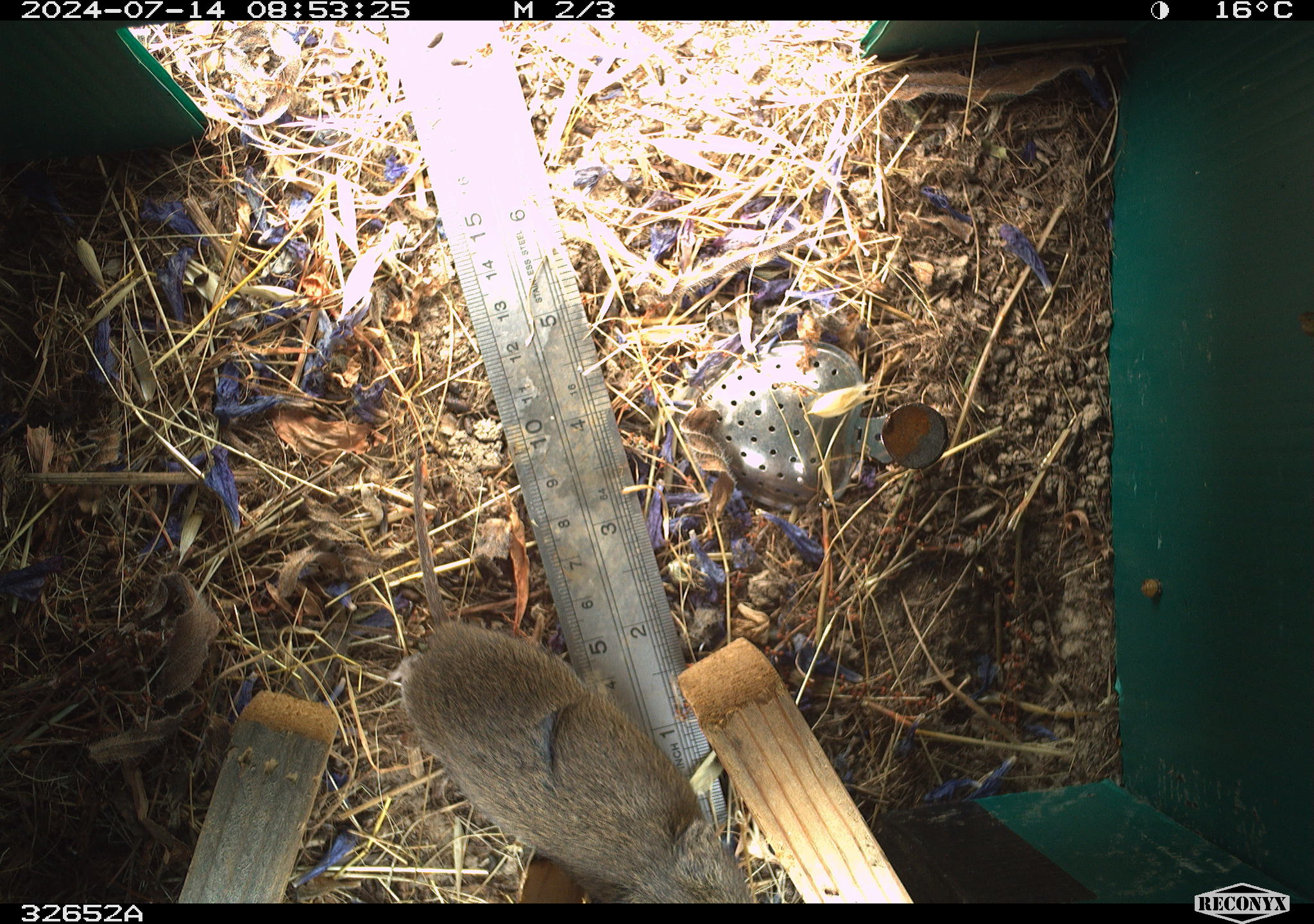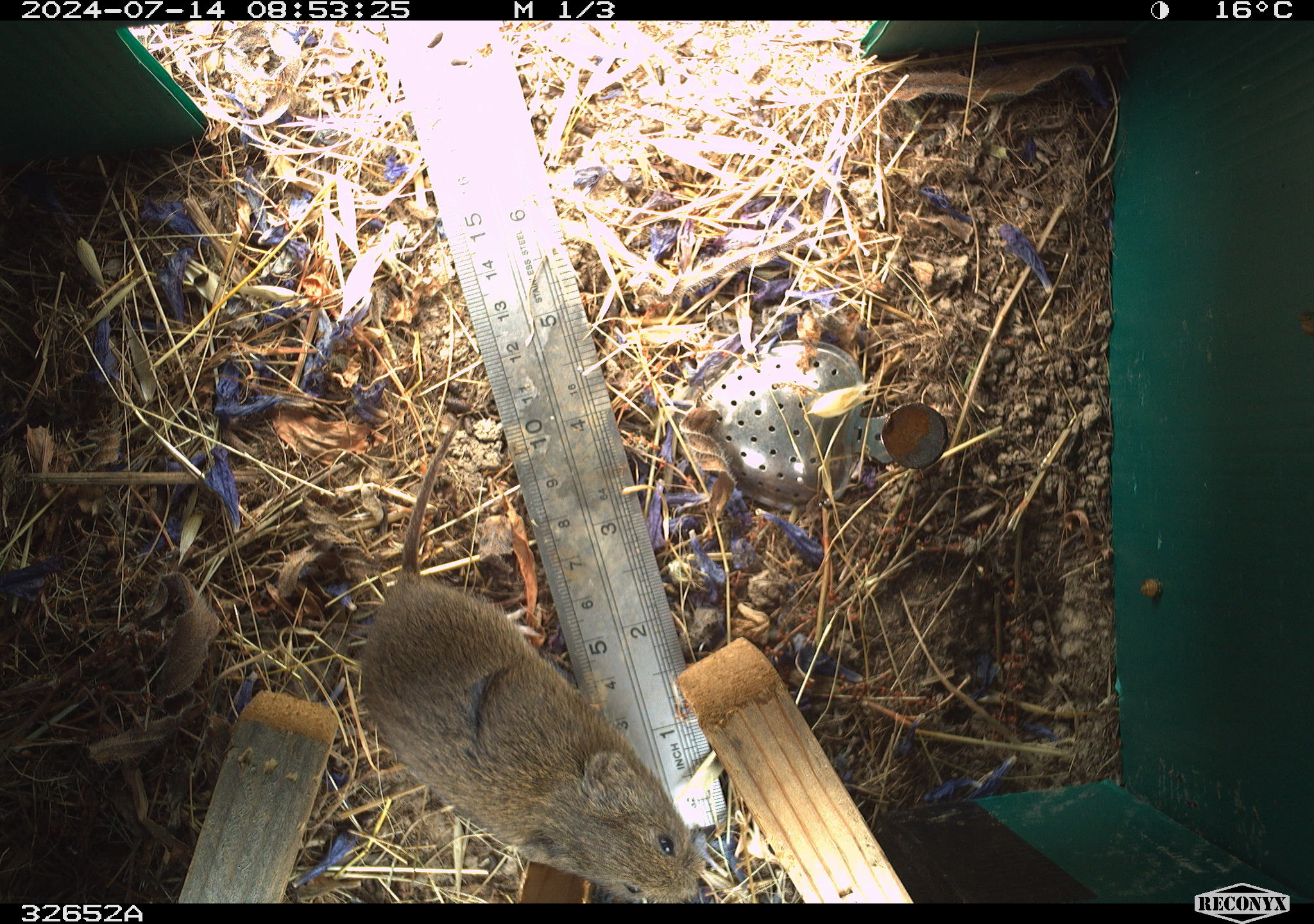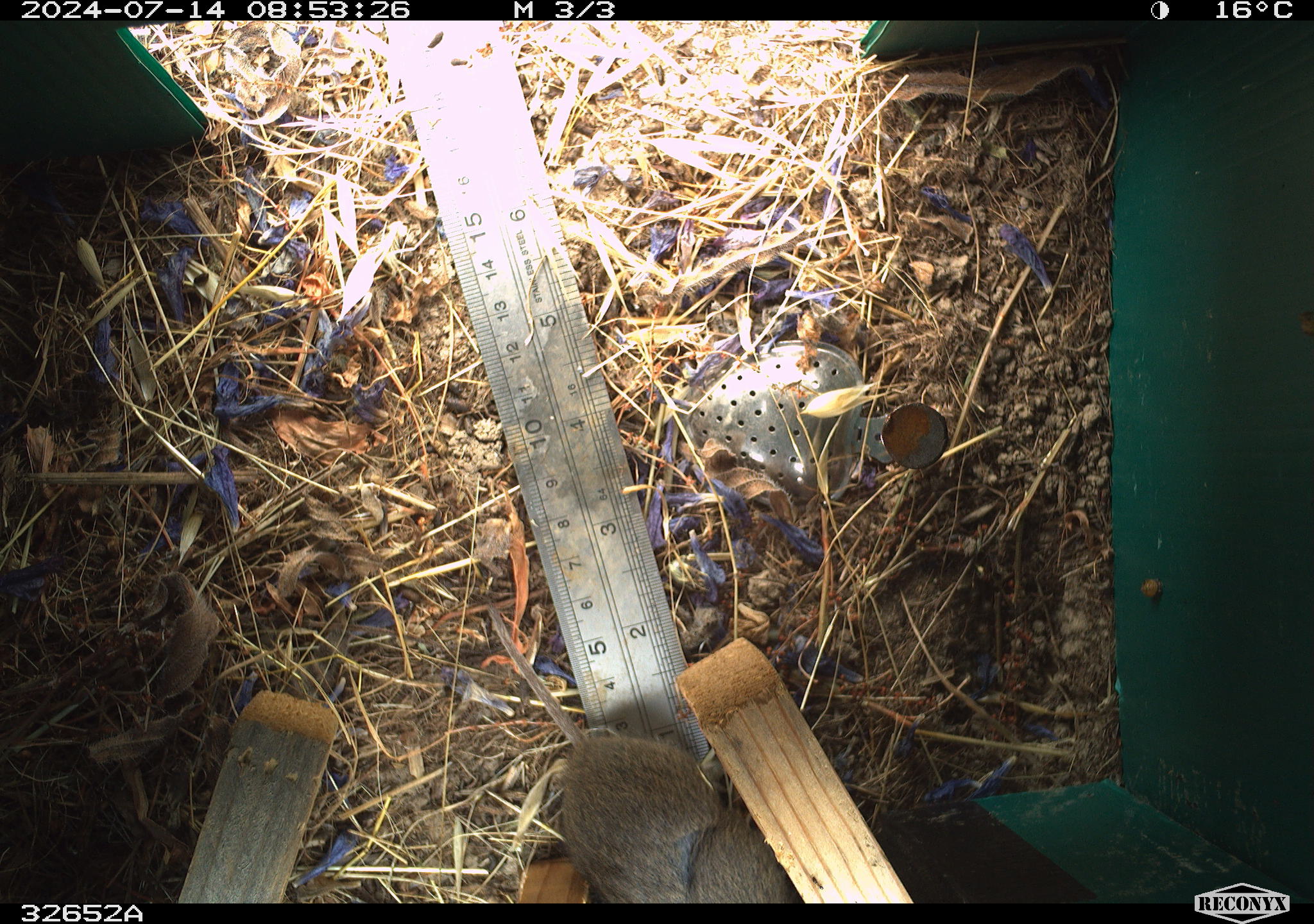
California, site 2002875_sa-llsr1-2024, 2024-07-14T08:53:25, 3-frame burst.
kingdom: Animalia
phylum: Chordata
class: Mammalia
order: Rodentia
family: Cricetidae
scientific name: Arvicolinae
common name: voles, lemmings, and muskrats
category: arvicolinae subfamily